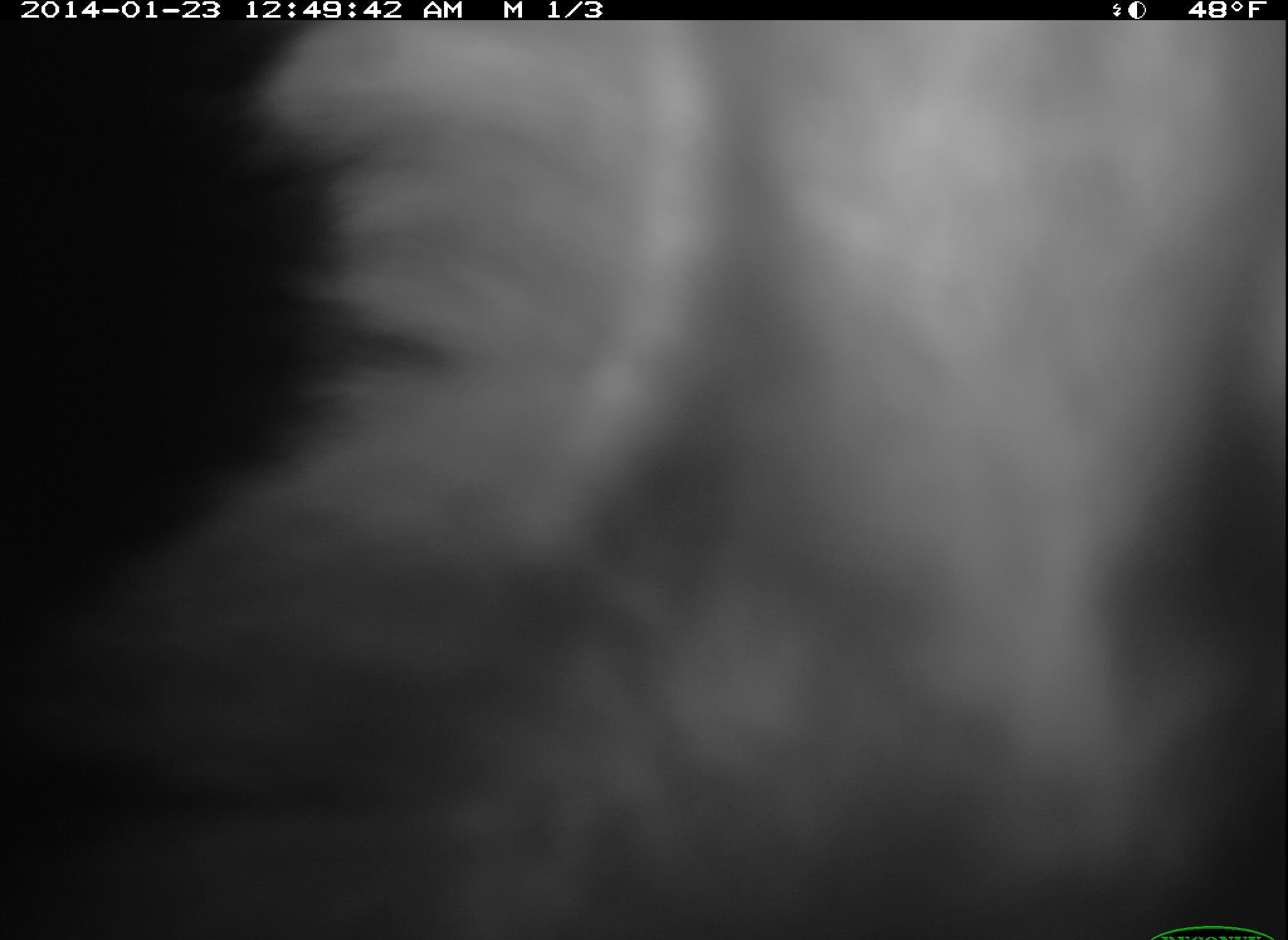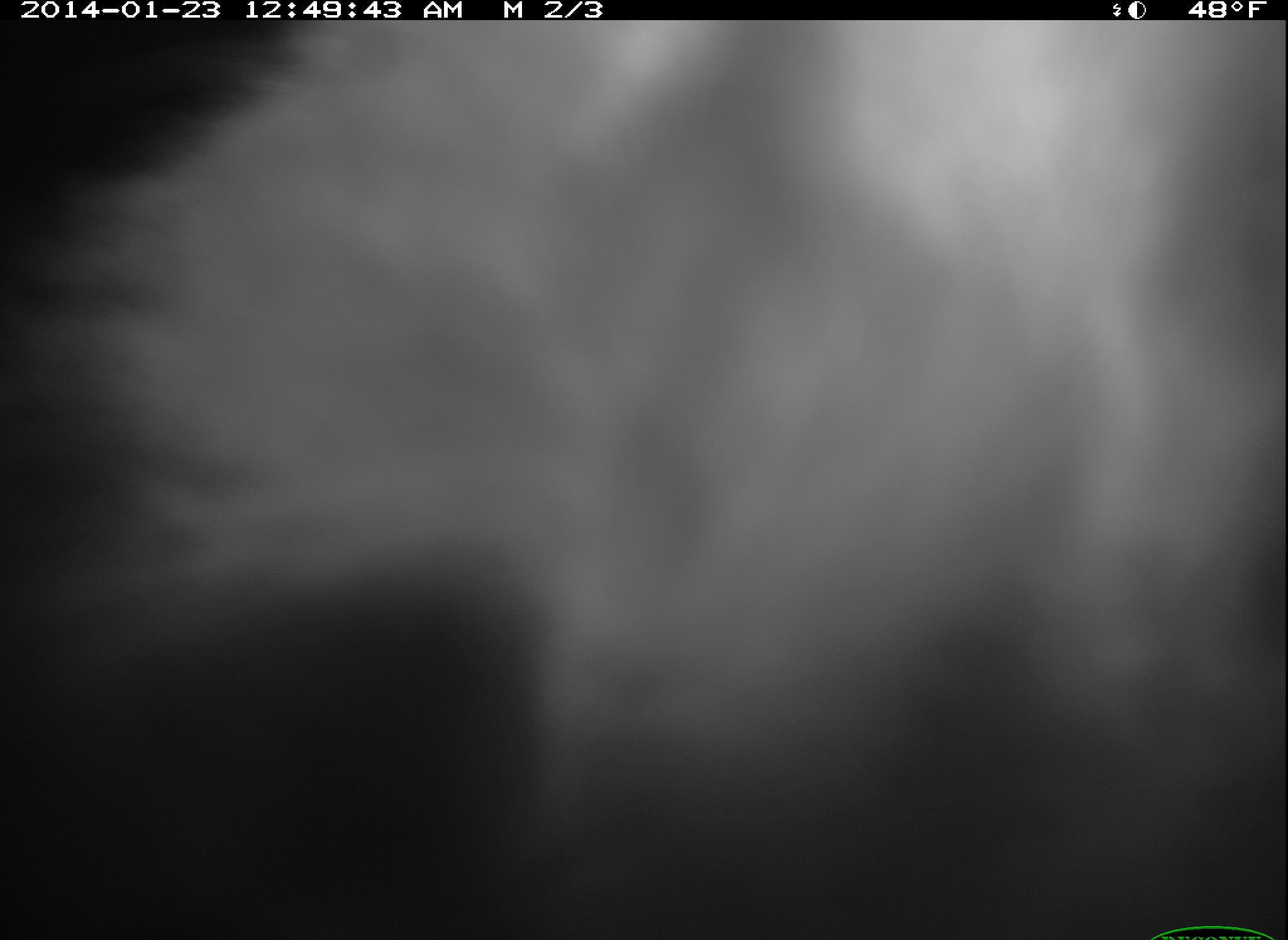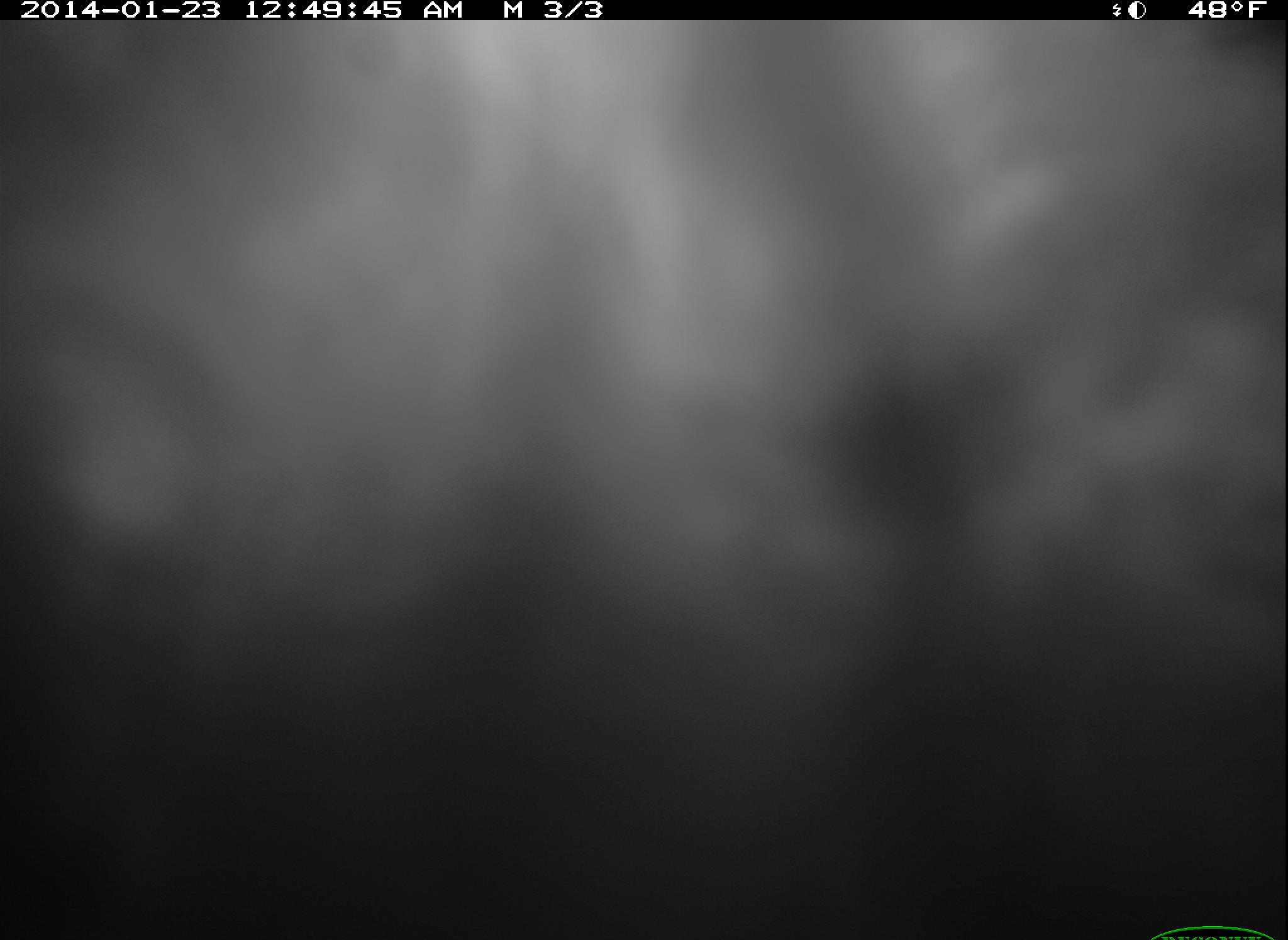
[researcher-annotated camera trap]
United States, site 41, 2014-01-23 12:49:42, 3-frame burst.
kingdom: Animalia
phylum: Chordata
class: Mammalia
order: Carnivora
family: Mephitidae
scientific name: Mephitidae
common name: skunk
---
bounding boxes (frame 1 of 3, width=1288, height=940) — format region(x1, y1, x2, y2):
skunk: region(53, 20, 1285, 937)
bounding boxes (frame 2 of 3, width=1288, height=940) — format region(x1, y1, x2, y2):
skunk: region(3, 22, 1287, 938)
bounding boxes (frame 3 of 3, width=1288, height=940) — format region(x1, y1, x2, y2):
skunk: region(3, 18, 1287, 880)